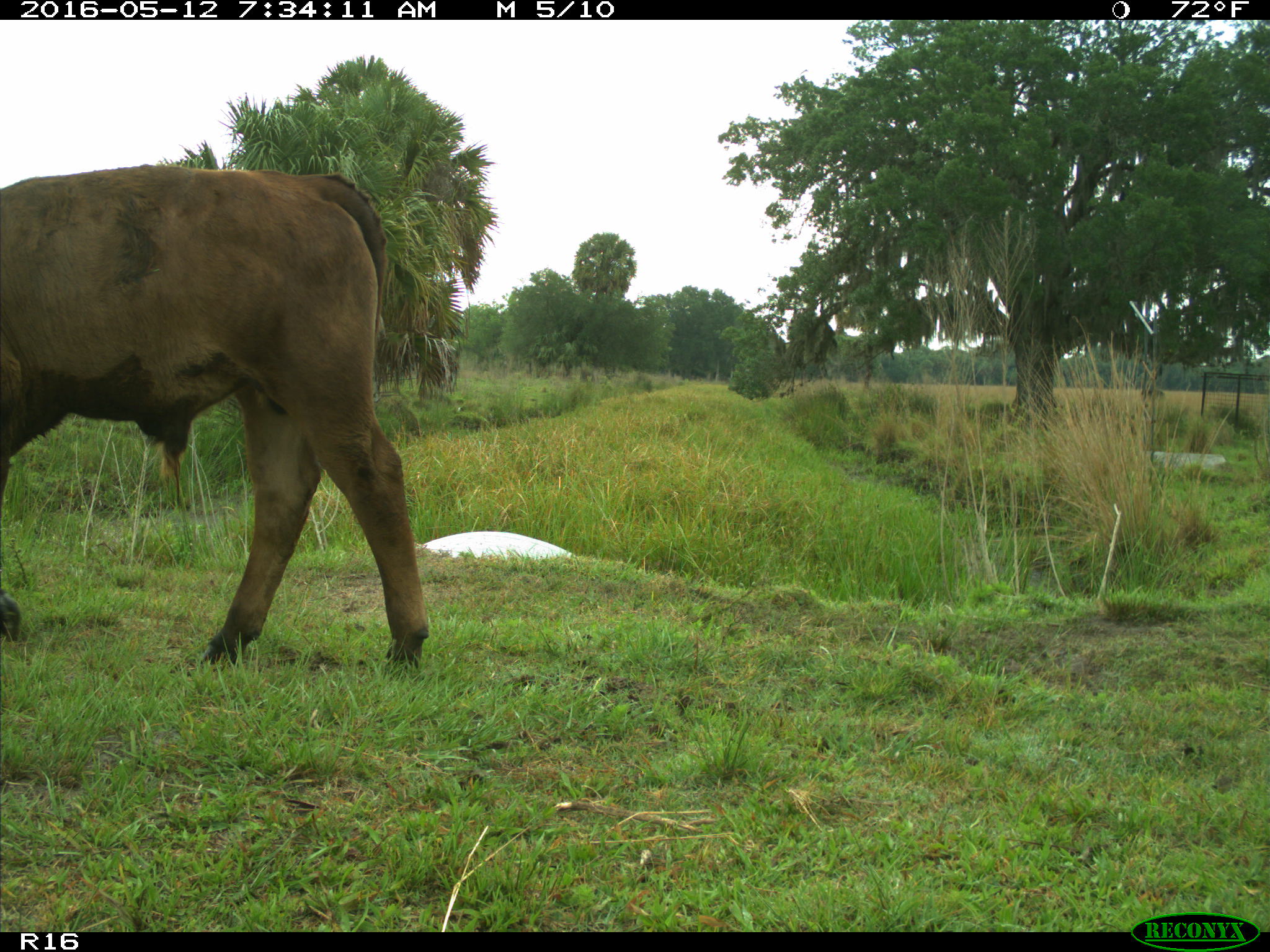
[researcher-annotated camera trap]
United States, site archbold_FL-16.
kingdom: Animalia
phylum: Chordata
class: Mammalia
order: Artiodactyla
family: Bovidae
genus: Bos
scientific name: Bos taurus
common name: domestic cow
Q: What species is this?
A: Bos taurus (domestic cow).